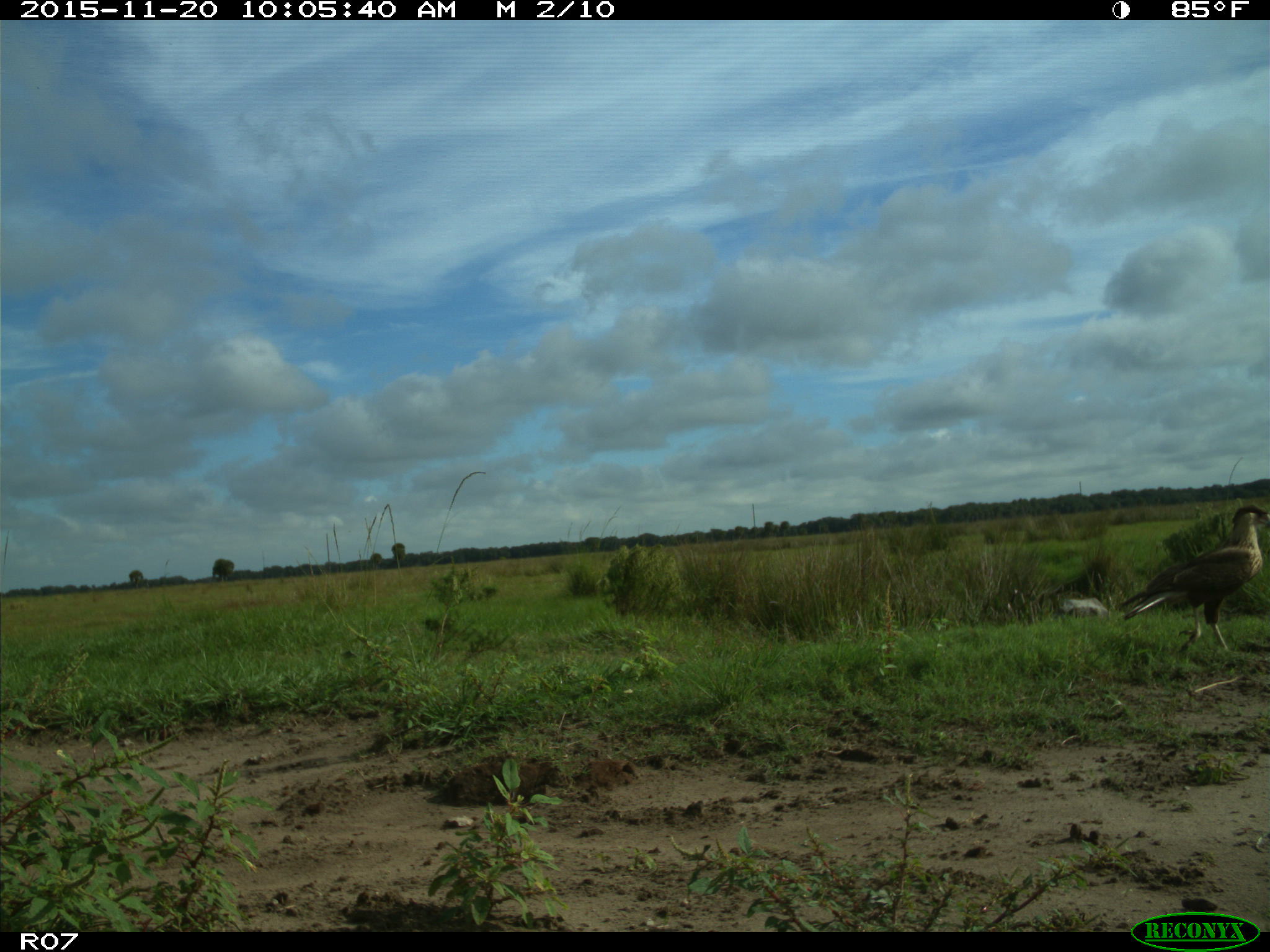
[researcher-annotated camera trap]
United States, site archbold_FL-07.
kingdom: Animalia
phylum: Chordata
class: Aves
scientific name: Aves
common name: birds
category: unidentified bird